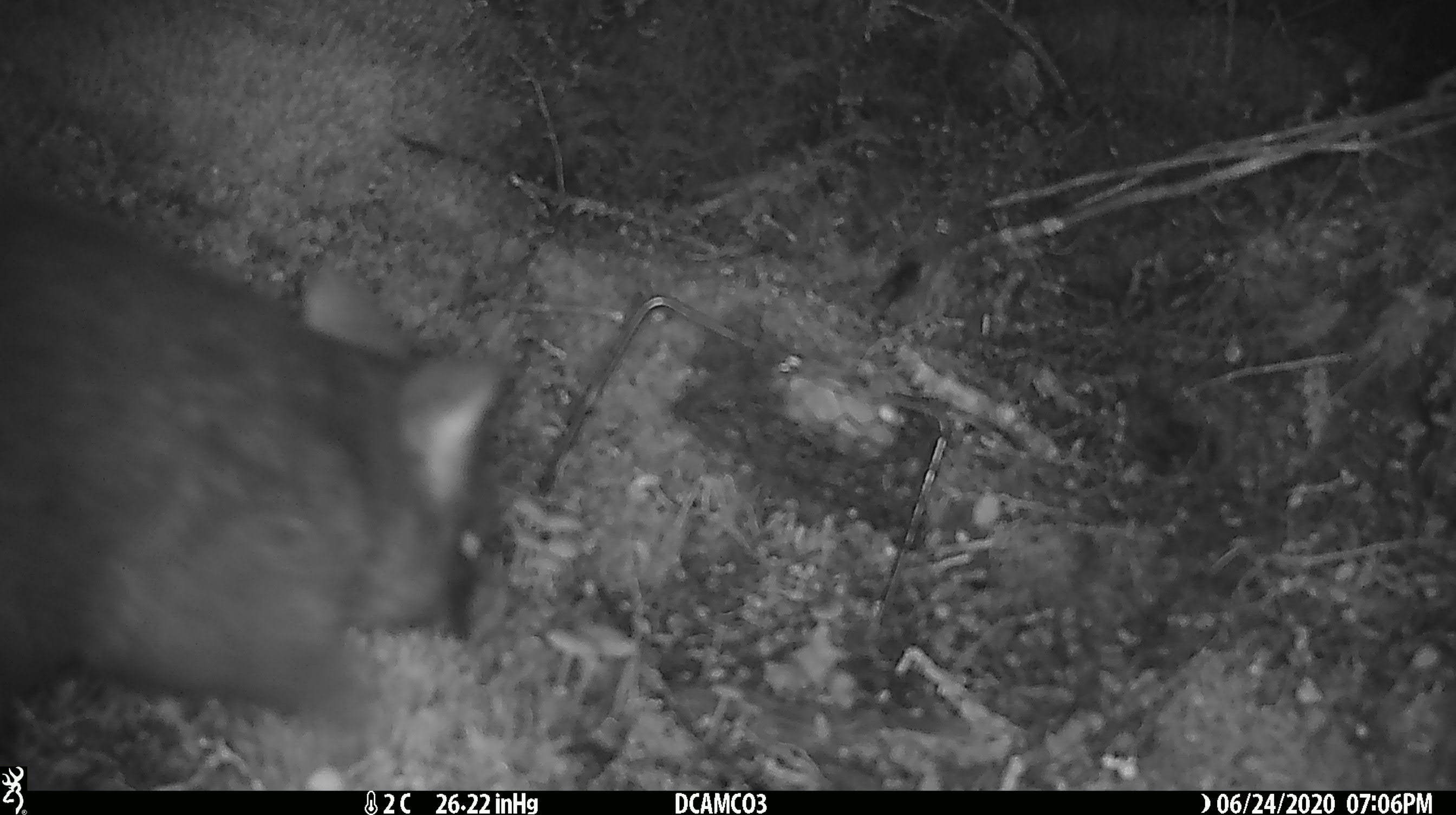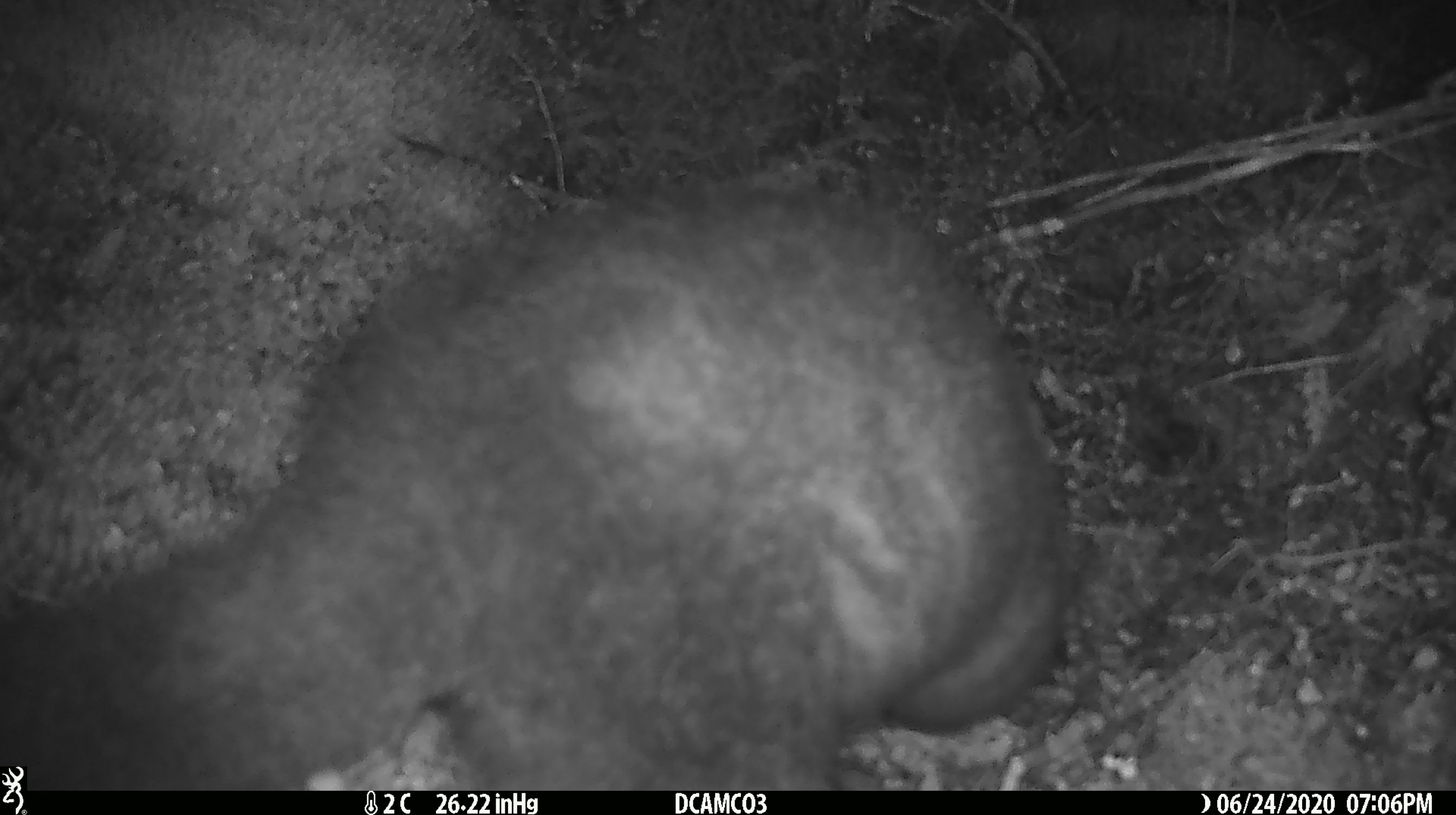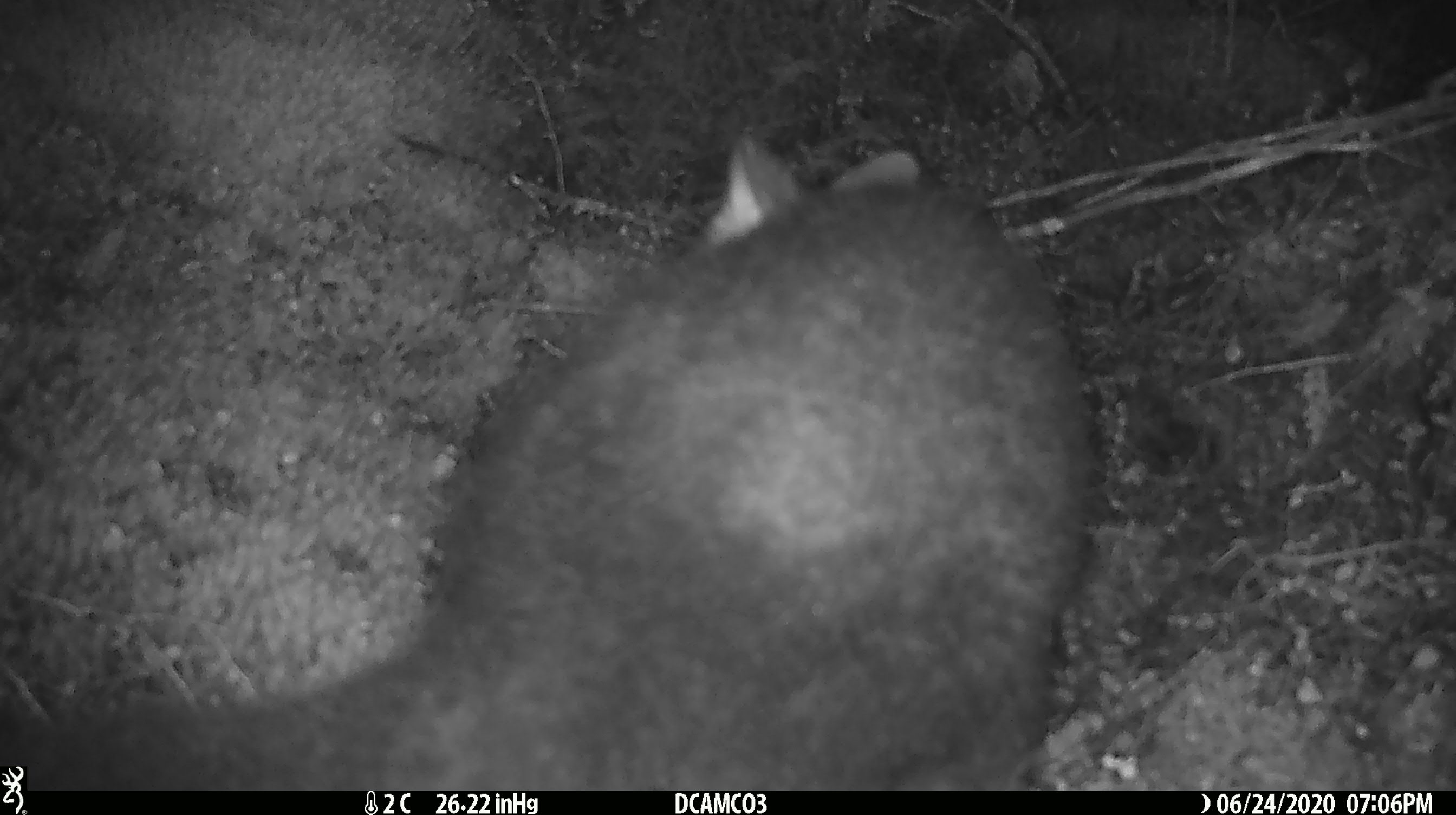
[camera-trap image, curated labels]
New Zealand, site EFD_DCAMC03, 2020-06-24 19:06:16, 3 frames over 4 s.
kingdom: Animalia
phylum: Chordata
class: Mammalia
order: Diprotodontia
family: Phalangeridae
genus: Trichosurus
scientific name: Trichosurus vulpecula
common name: common brushtail possum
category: possum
Possum (common brushtail possum) (Trichosurus vulpecula).